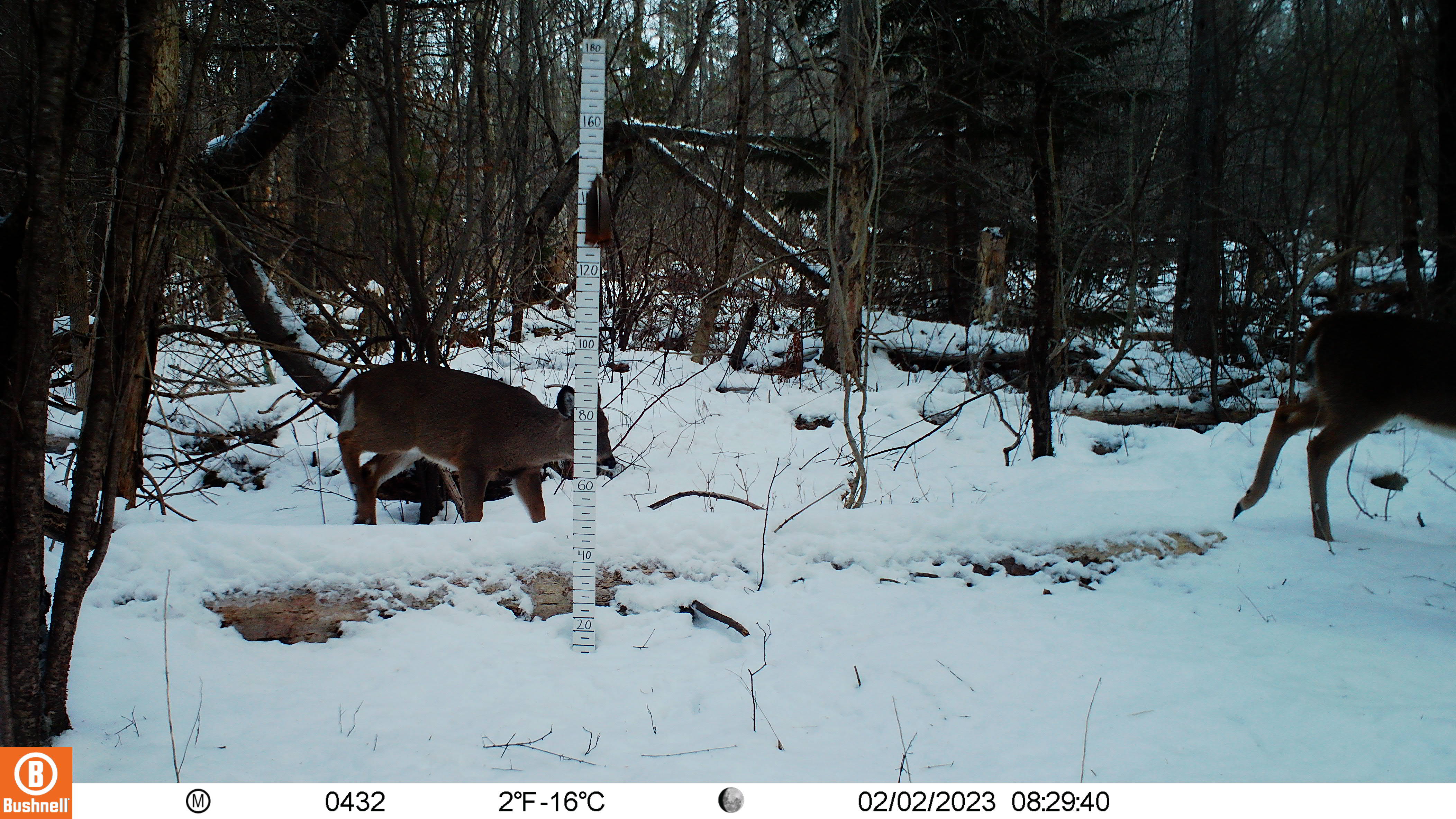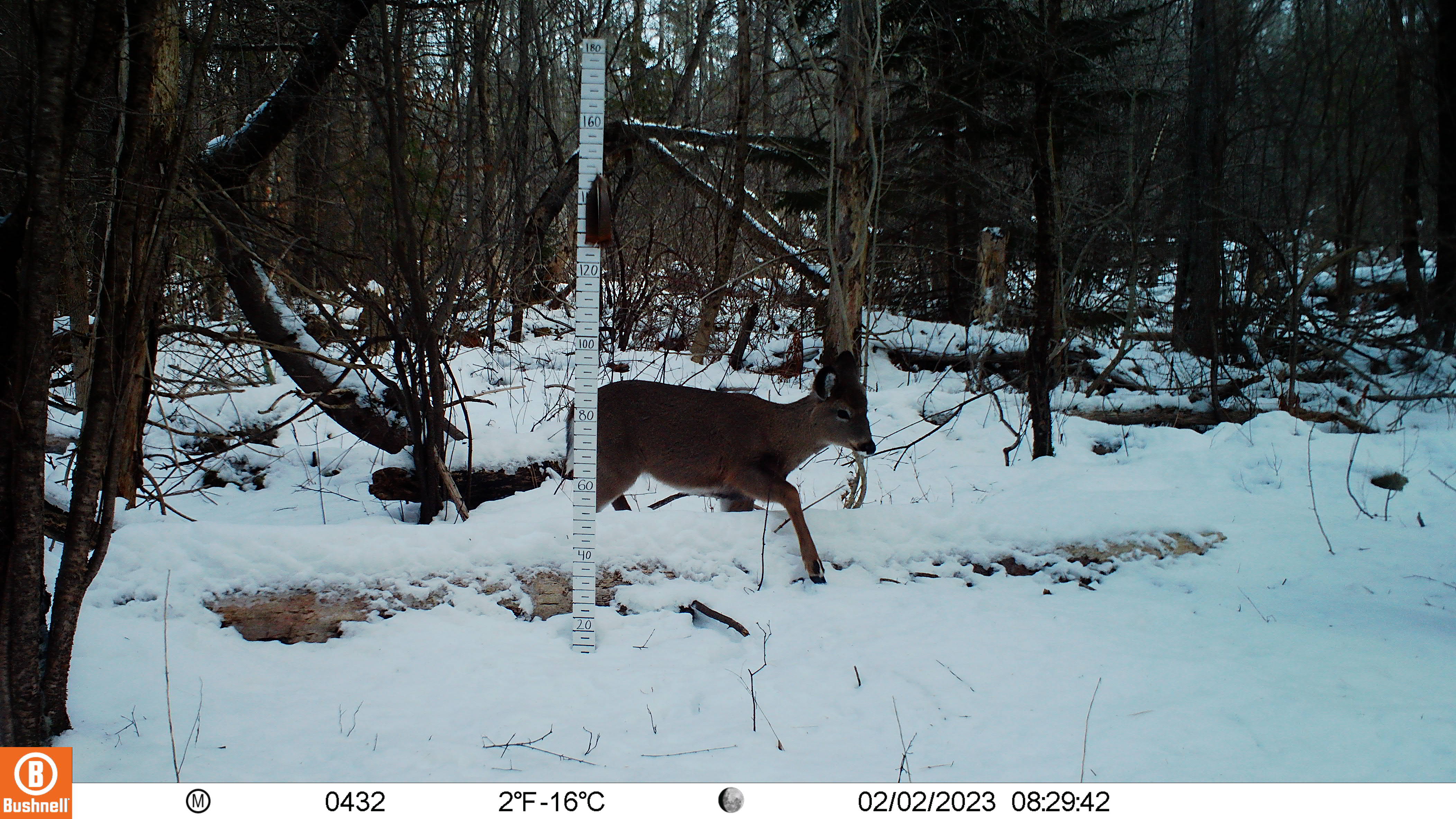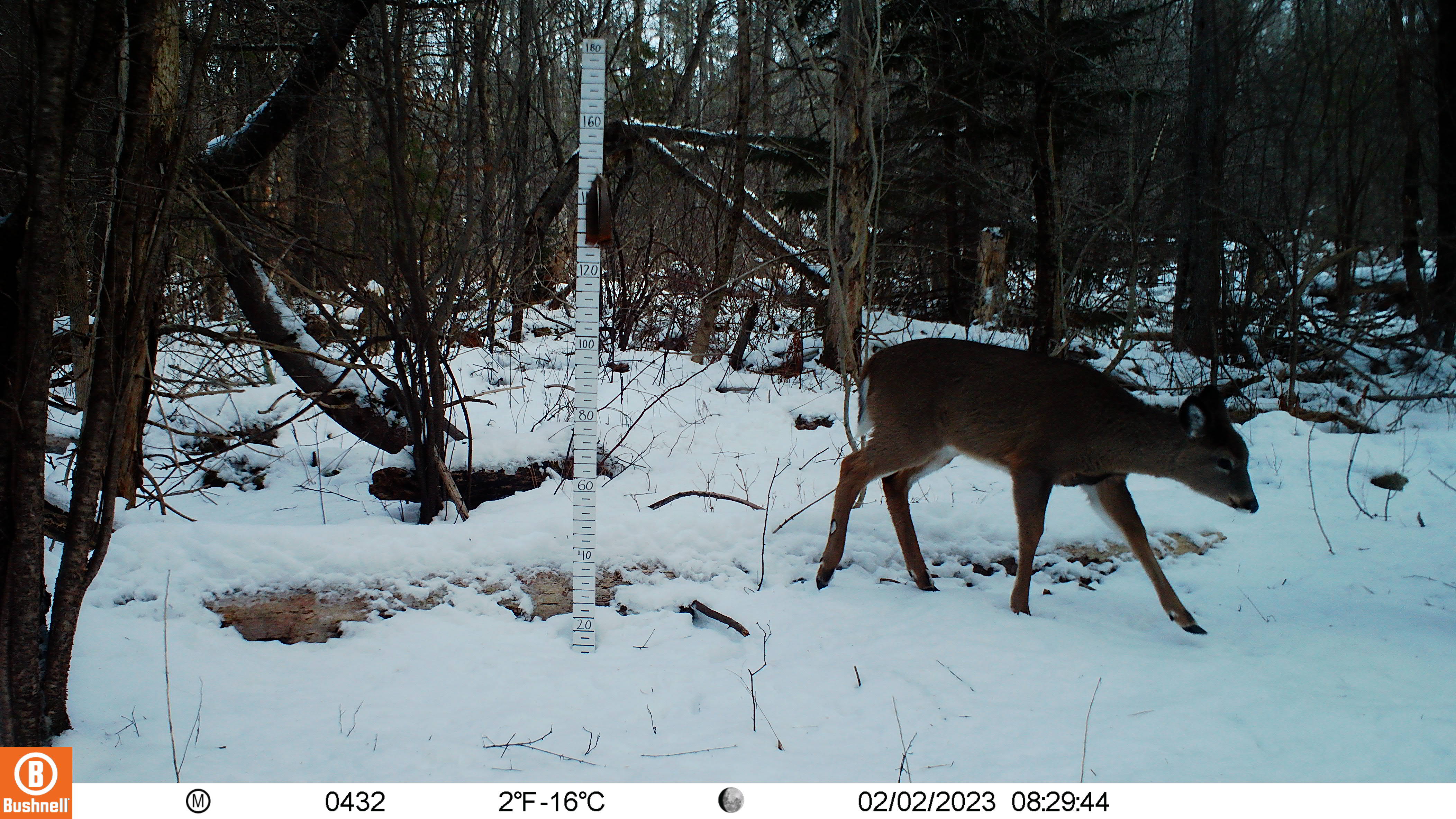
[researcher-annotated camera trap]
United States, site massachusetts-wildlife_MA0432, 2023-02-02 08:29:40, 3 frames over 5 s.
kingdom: Animalia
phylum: Chordata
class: Mammalia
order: Artiodactyla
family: Cervidae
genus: Odocoileus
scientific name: Odocoileus virginianus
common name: white-tailed deer